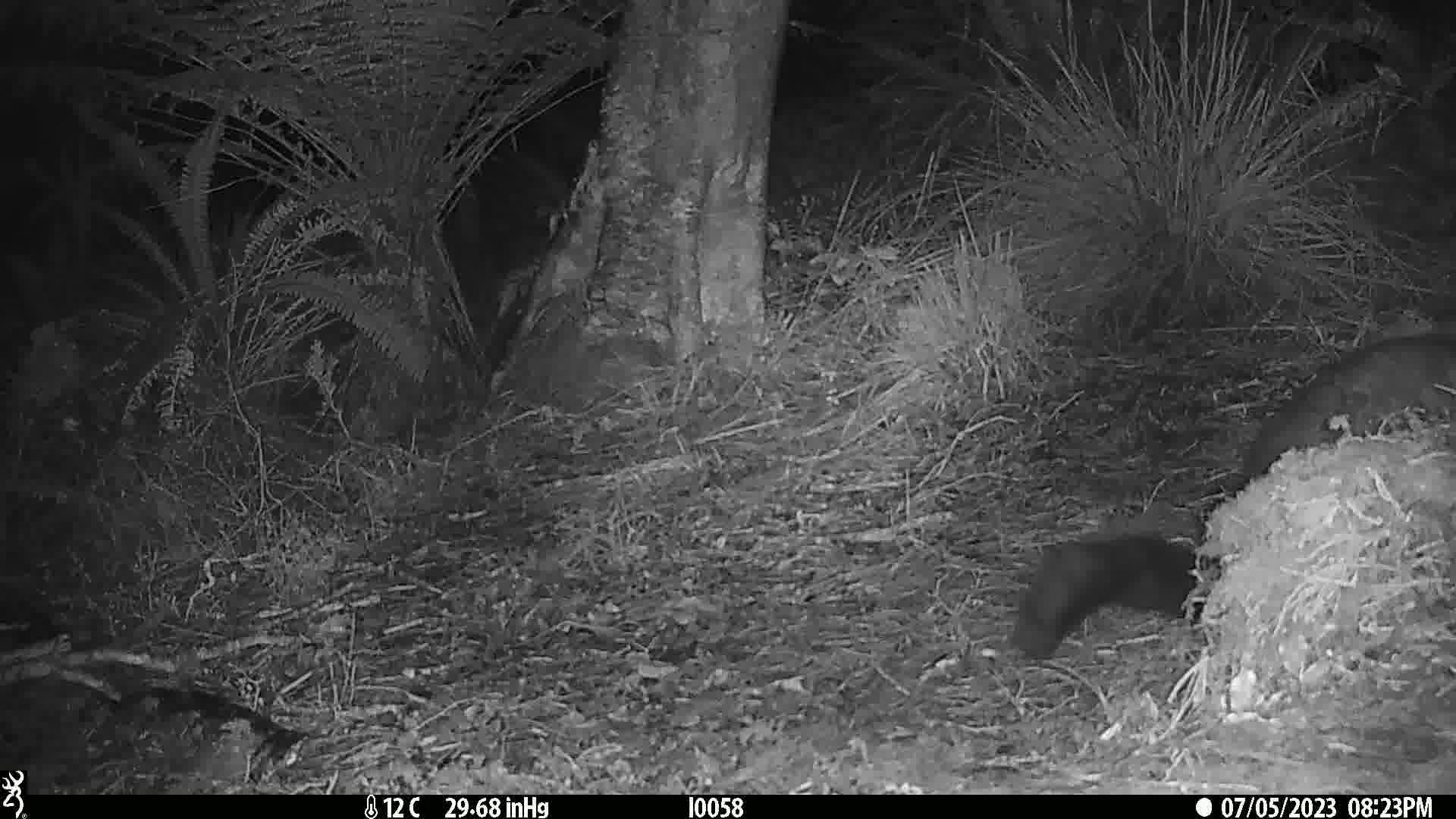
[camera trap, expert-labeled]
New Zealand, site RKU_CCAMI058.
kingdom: Animalia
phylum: Chordata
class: Mammalia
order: Diprotodontia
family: Phalangeridae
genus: Trichosurus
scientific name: Trichosurus vulpecula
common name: common brushtail possum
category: possum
Possum (common brushtail possum) (Trichosurus vulpecula).